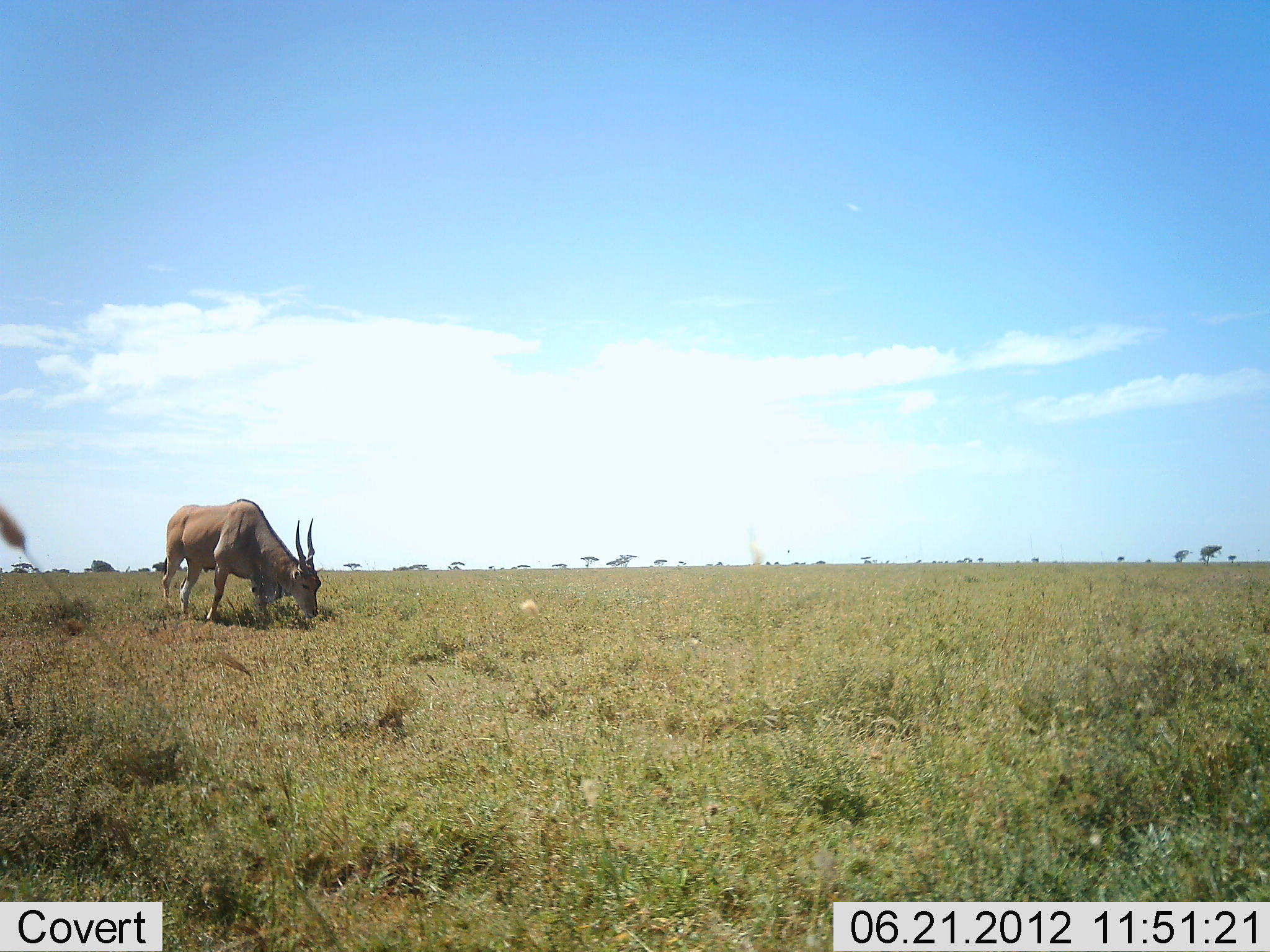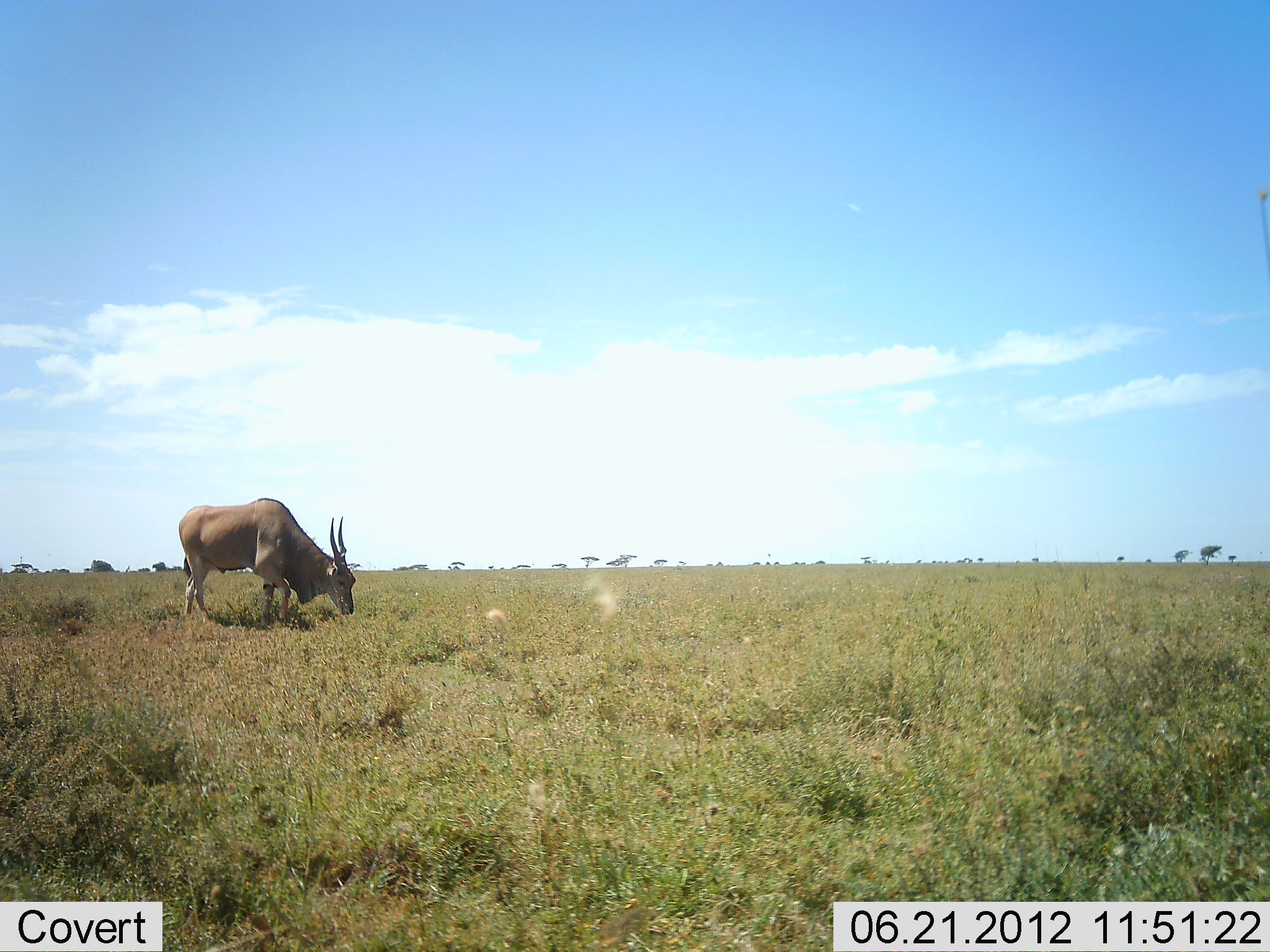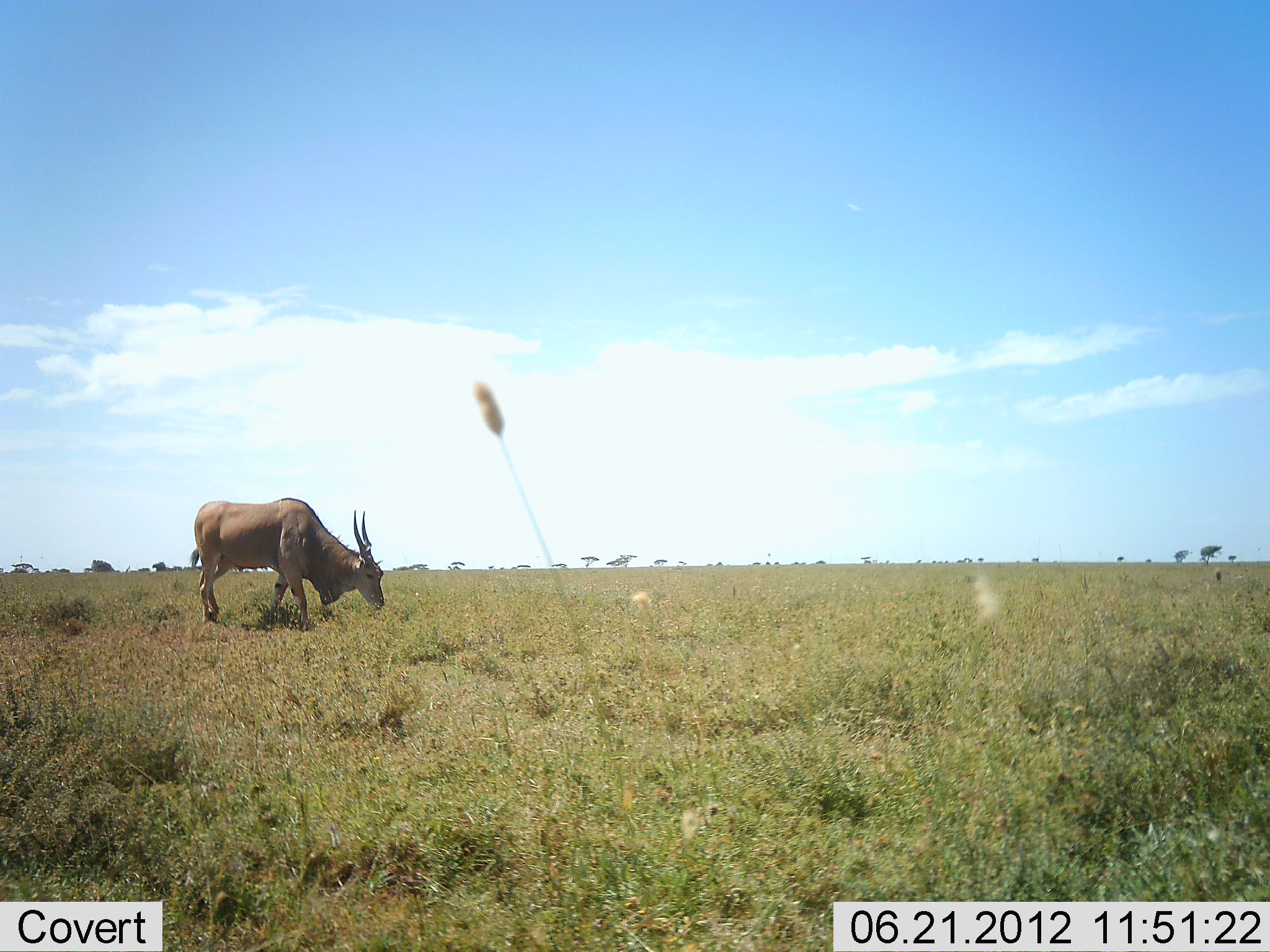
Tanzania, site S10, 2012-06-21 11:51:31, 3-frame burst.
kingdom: Animalia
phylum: Chordata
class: Mammalia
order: Artiodactyla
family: Bovidae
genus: Tragelaphus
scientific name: Tragelaphus oryx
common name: eland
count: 1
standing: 0%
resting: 0%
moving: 60%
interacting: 0%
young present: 0%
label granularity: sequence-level